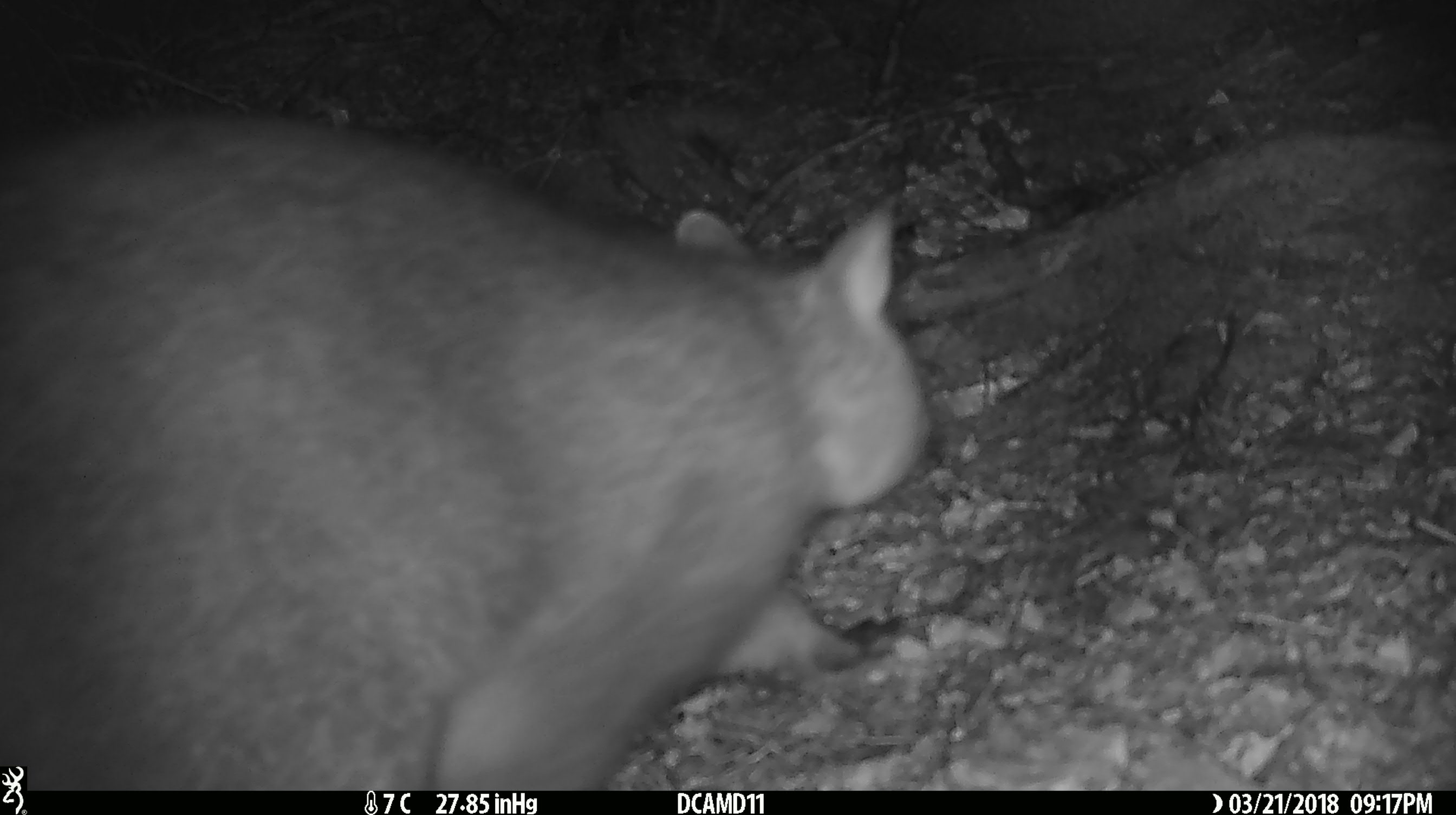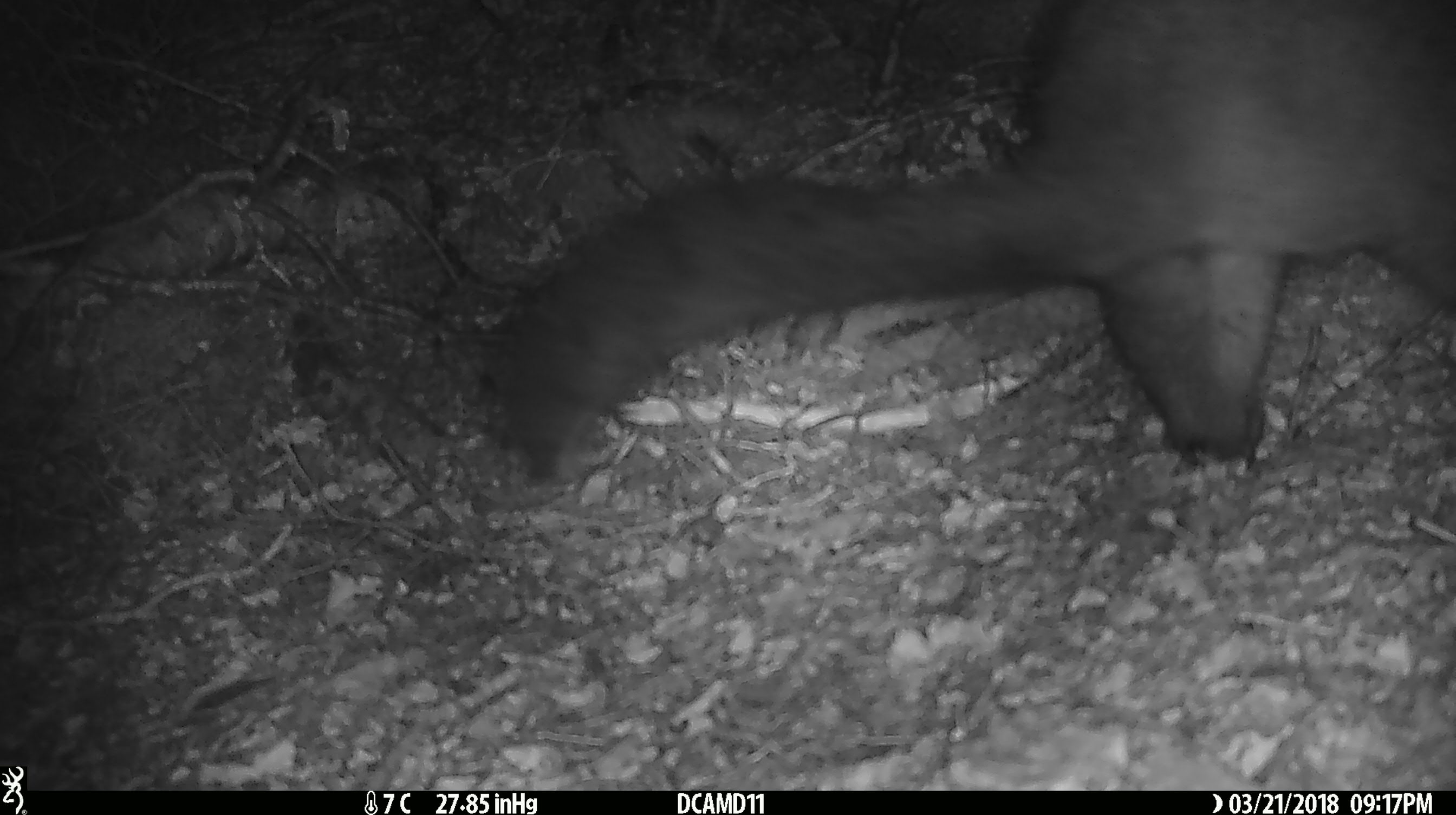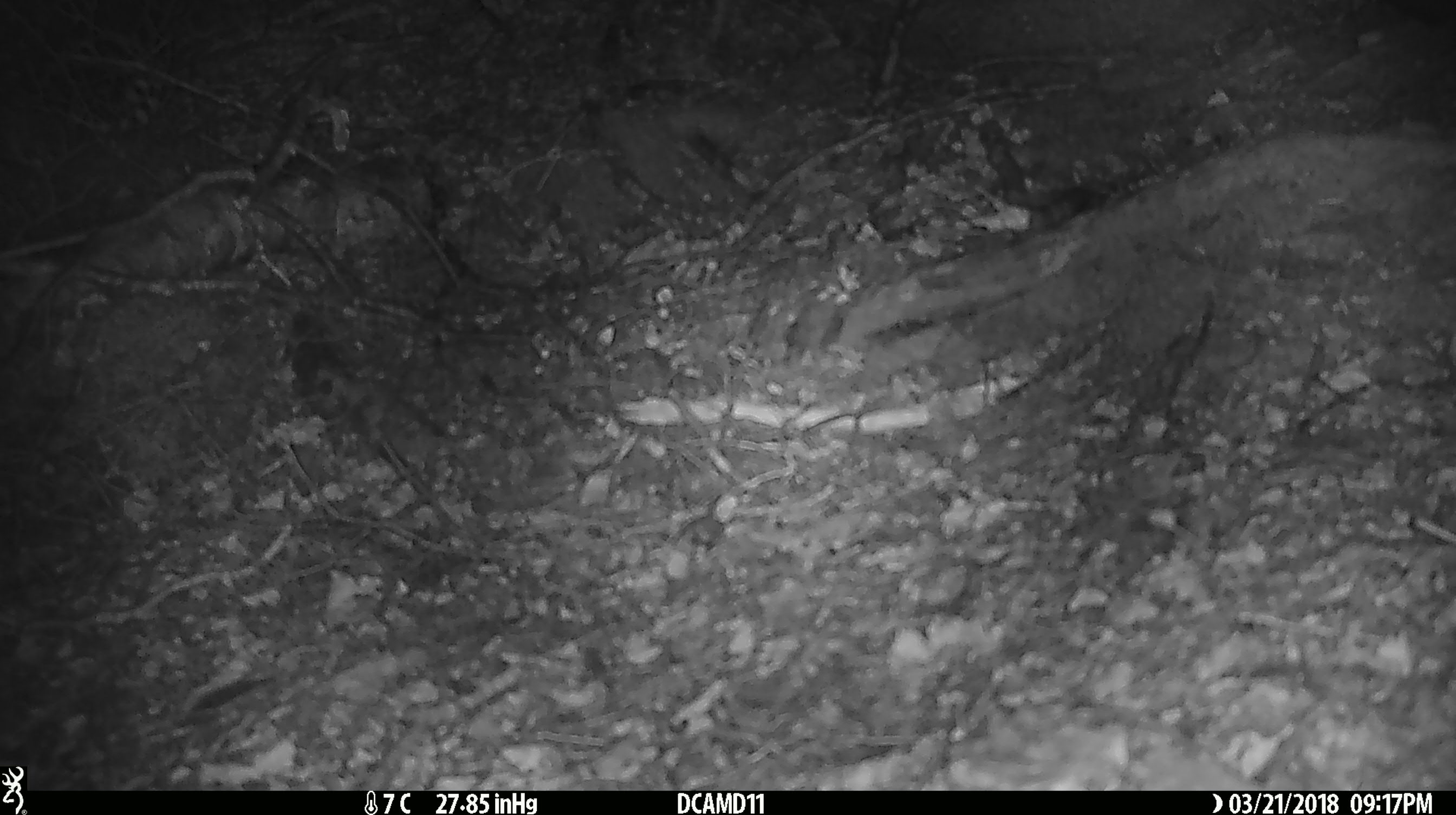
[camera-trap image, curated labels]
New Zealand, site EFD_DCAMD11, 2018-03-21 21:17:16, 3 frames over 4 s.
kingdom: Animalia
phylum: Chordata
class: Mammalia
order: Diprotodontia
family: Phalangeridae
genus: Trichosurus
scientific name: Trichosurus vulpecula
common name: common brushtail possum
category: possum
Possum (common brushtail possum) (Trichosurus vulpecula).